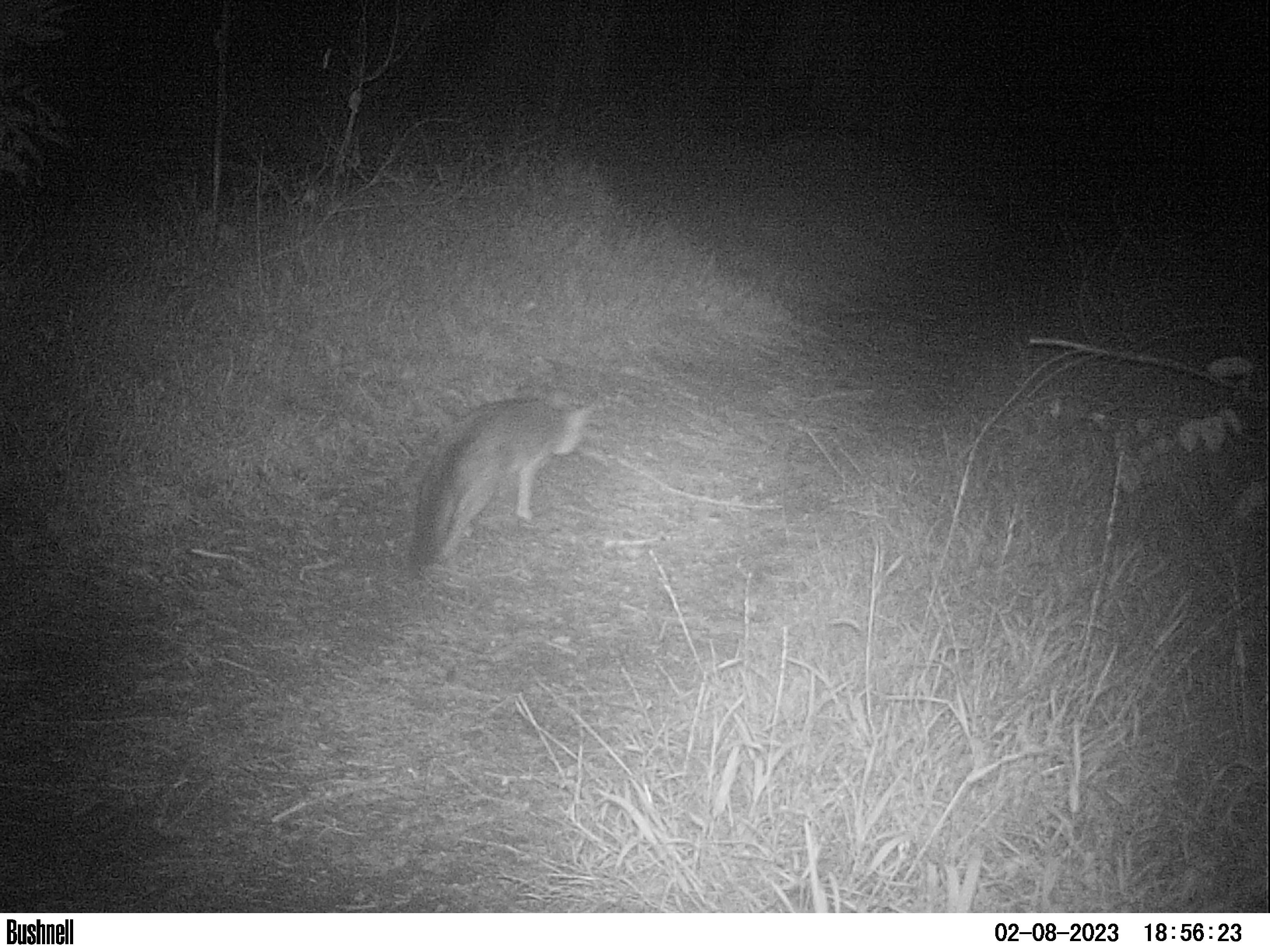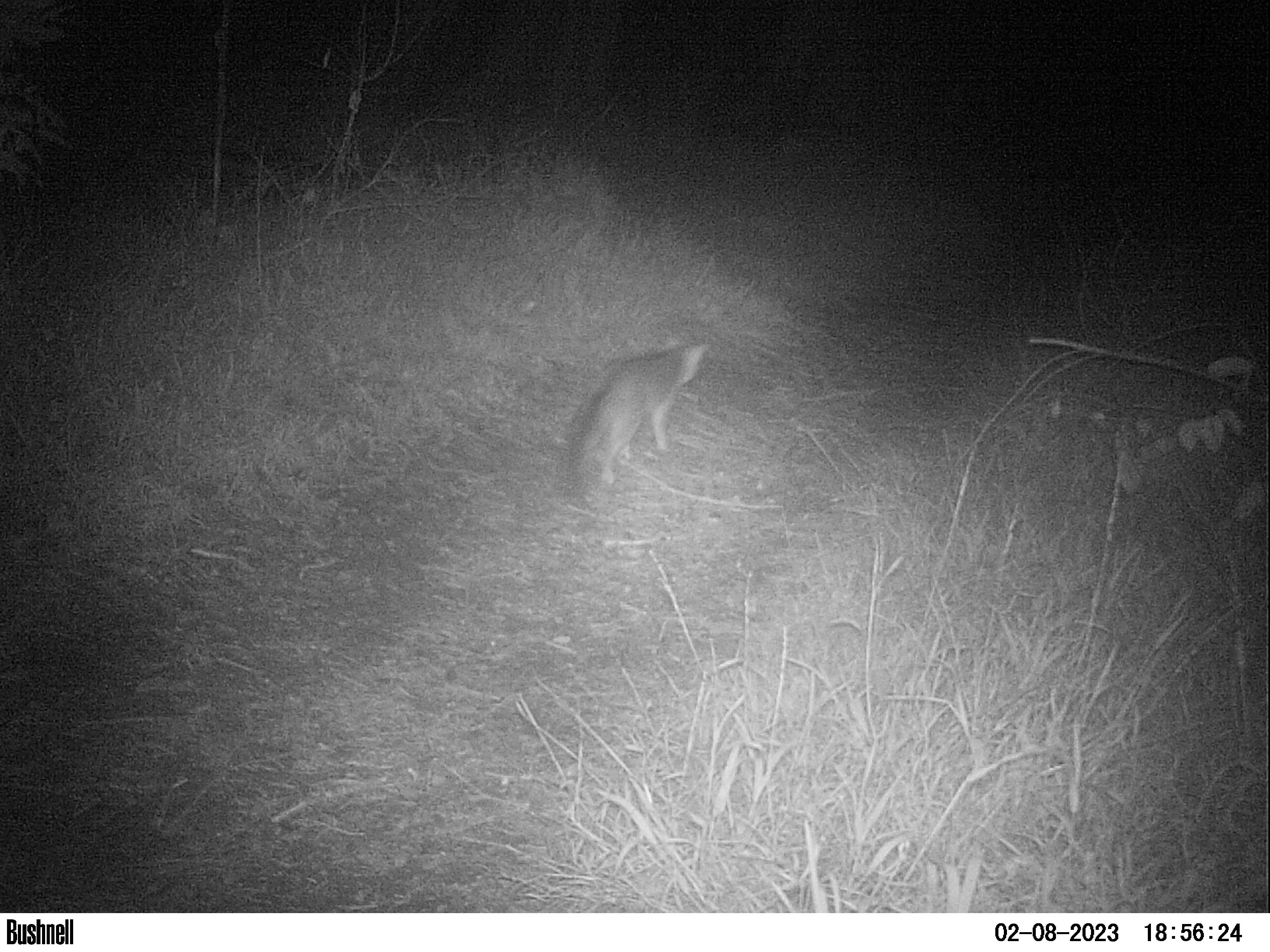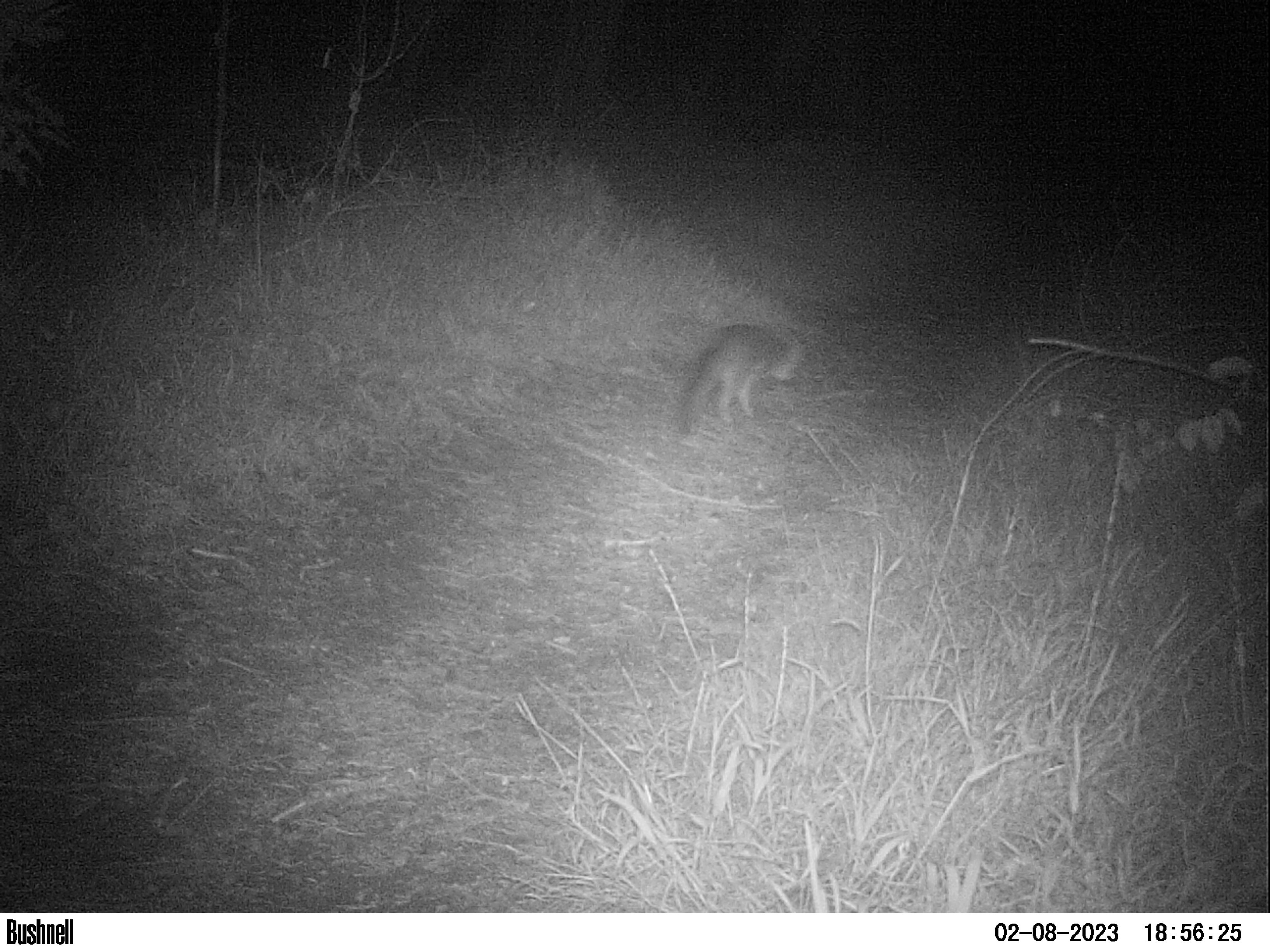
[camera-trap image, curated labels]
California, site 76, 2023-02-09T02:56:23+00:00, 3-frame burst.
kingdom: Animalia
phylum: Chordata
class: Mammalia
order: Carnivora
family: Canidae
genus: Urocyon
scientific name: Urocyon cinereoargenteus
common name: gray fox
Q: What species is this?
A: Gray fox (Urocyon cinereoargenteus).